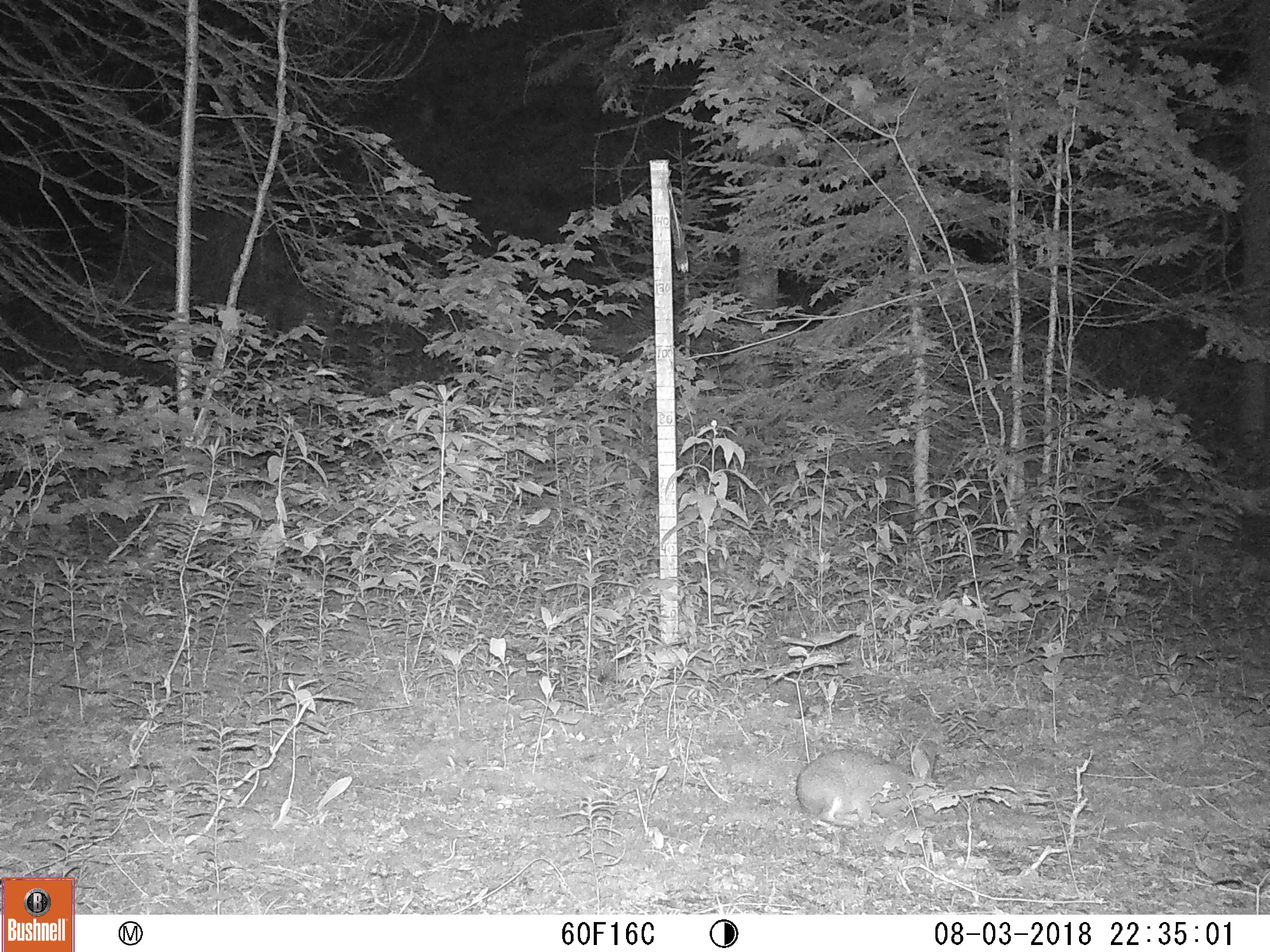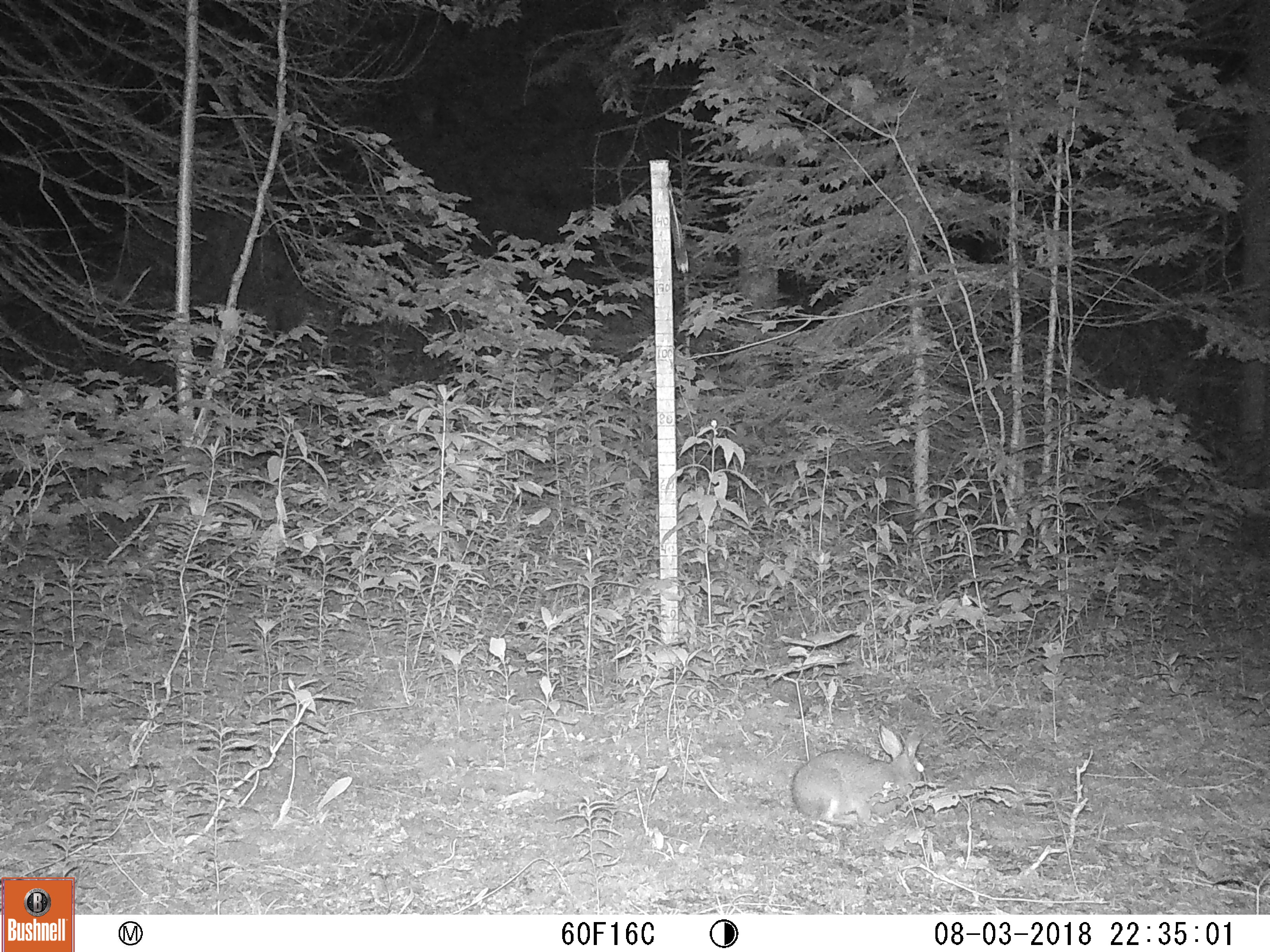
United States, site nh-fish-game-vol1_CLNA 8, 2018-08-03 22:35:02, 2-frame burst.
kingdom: Animalia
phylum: Chordata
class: Mammalia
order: Lagomorpha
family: Leporidae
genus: Lepus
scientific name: Lepus americanus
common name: snowshoe hare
Snowshoe hare (Lepus americanus).